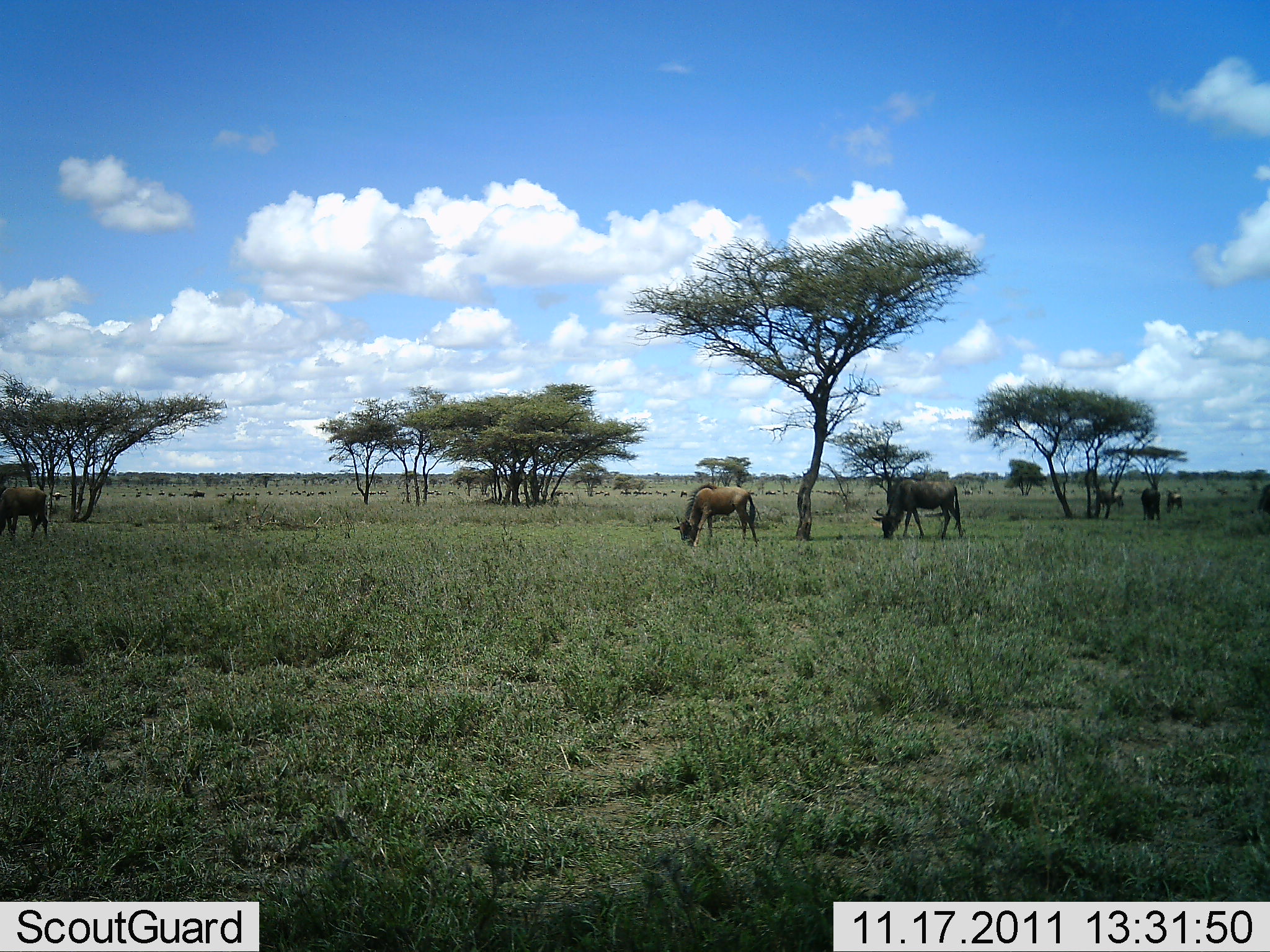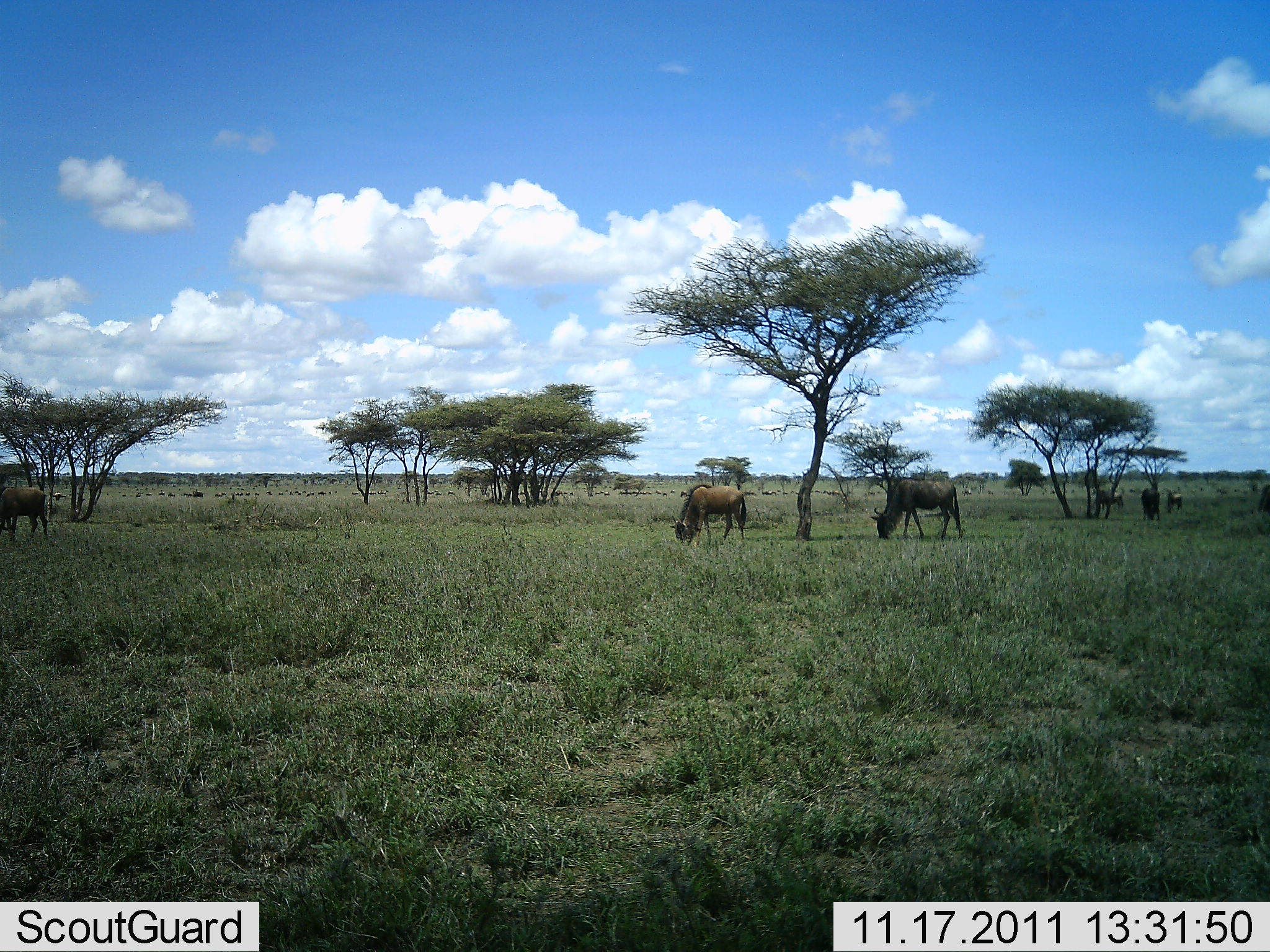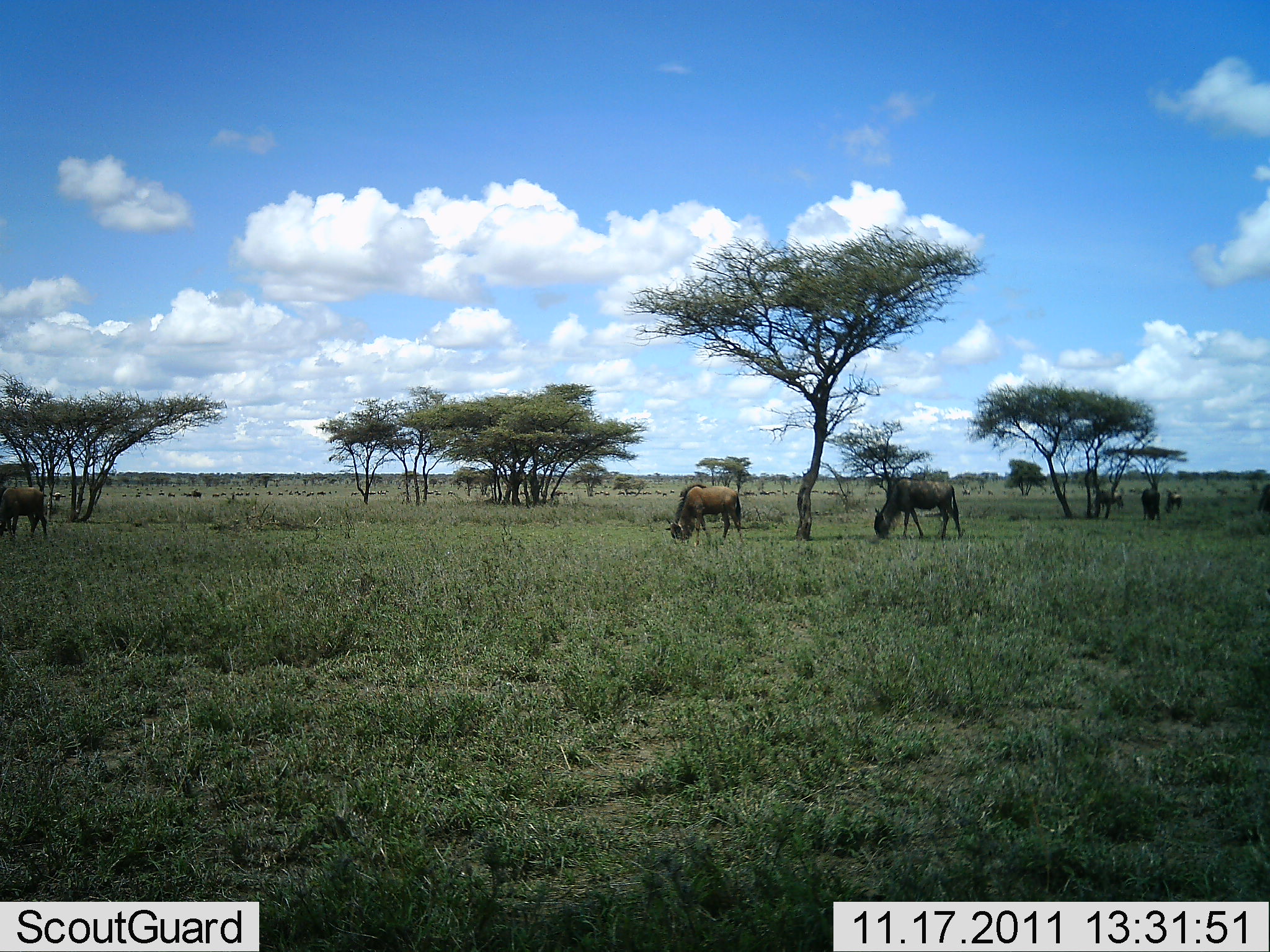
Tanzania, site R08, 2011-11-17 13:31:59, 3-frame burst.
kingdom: Animalia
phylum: Chordata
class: Mammalia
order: Artiodactyla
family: Bovidae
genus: Connochaetes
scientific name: Connochaetes taurinus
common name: blue wildebeest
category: wildebeest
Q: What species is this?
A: Wildebeest (blue wildebeest) (Connochaetes taurinus).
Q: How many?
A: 6.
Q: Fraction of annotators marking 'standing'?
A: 27%.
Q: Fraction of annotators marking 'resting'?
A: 0%.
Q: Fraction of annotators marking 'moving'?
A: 18%.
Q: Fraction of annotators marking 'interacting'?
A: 9%.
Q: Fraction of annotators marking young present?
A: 0%.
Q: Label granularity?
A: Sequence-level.